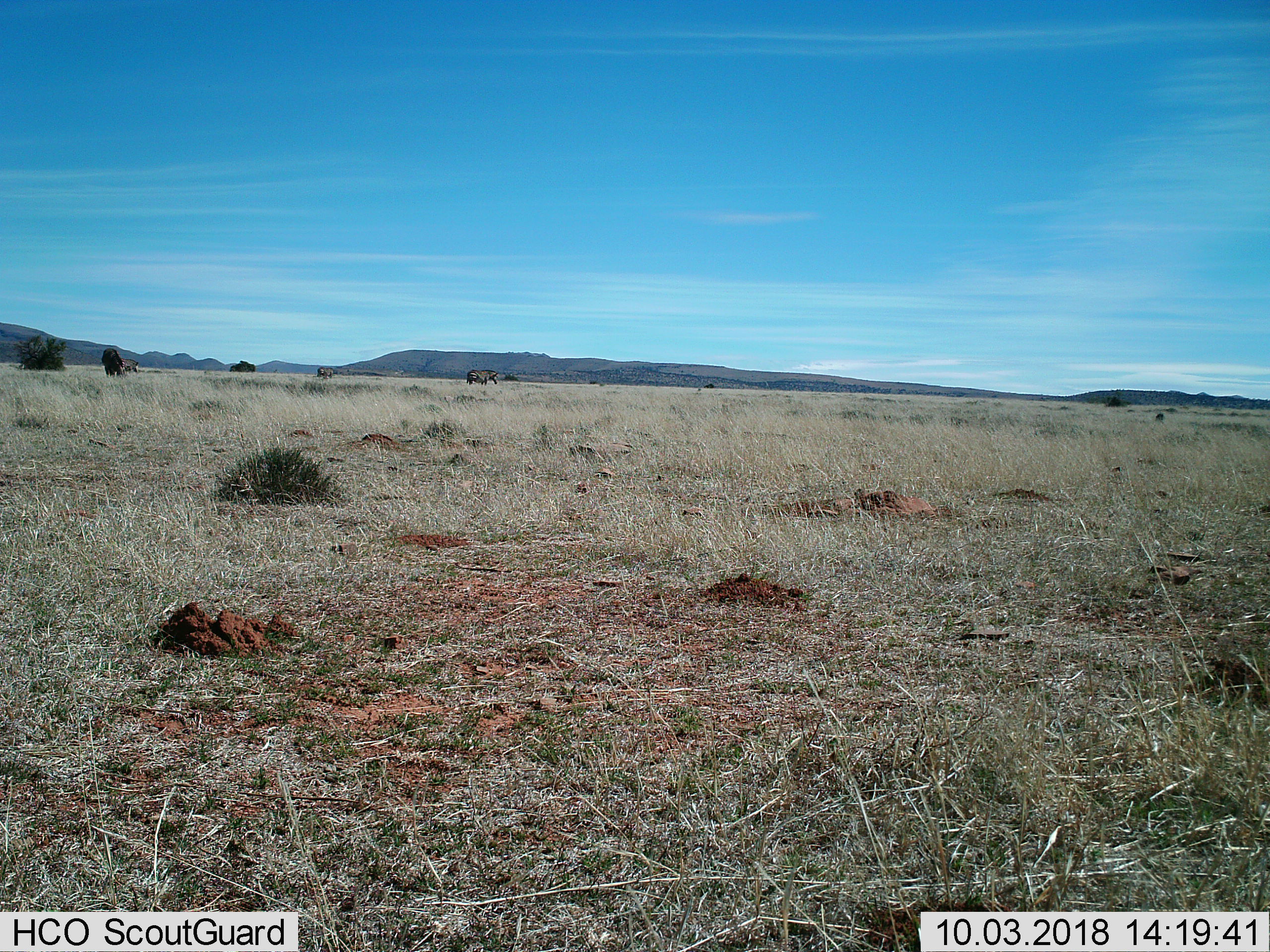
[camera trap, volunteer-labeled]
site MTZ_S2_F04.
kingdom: Animalia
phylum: Chordata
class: Mammalia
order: Perissodactyla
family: Equidae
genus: Equus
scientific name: Equus zebra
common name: mountain zebra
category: zebramountain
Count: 3.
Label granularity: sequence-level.